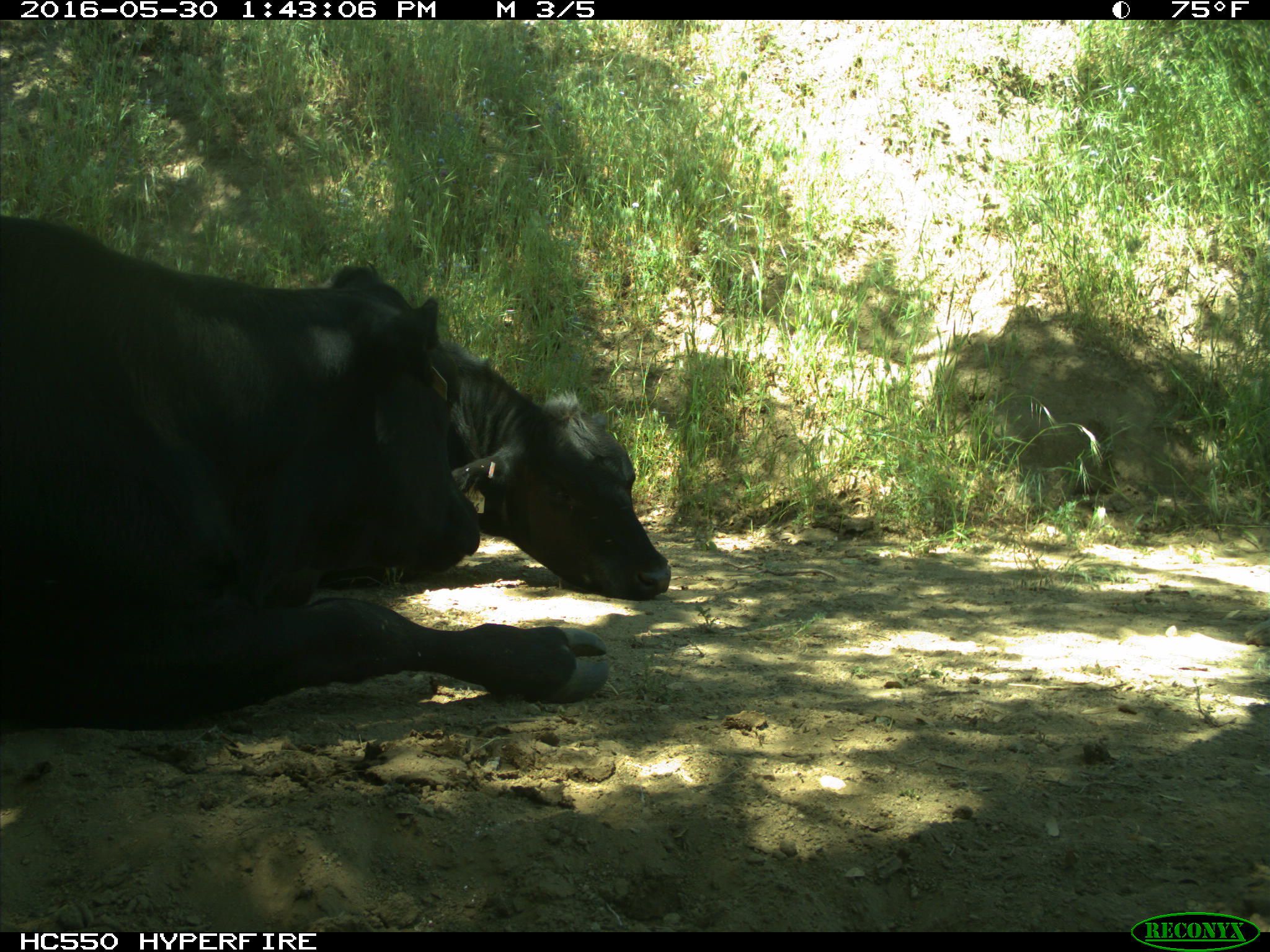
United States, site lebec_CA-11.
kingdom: Animalia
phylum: Chordata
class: Mammalia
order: Artiodactyla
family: Bovidae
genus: Bos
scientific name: Bos taurus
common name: domestic cow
Bos taurus (domestic cow).